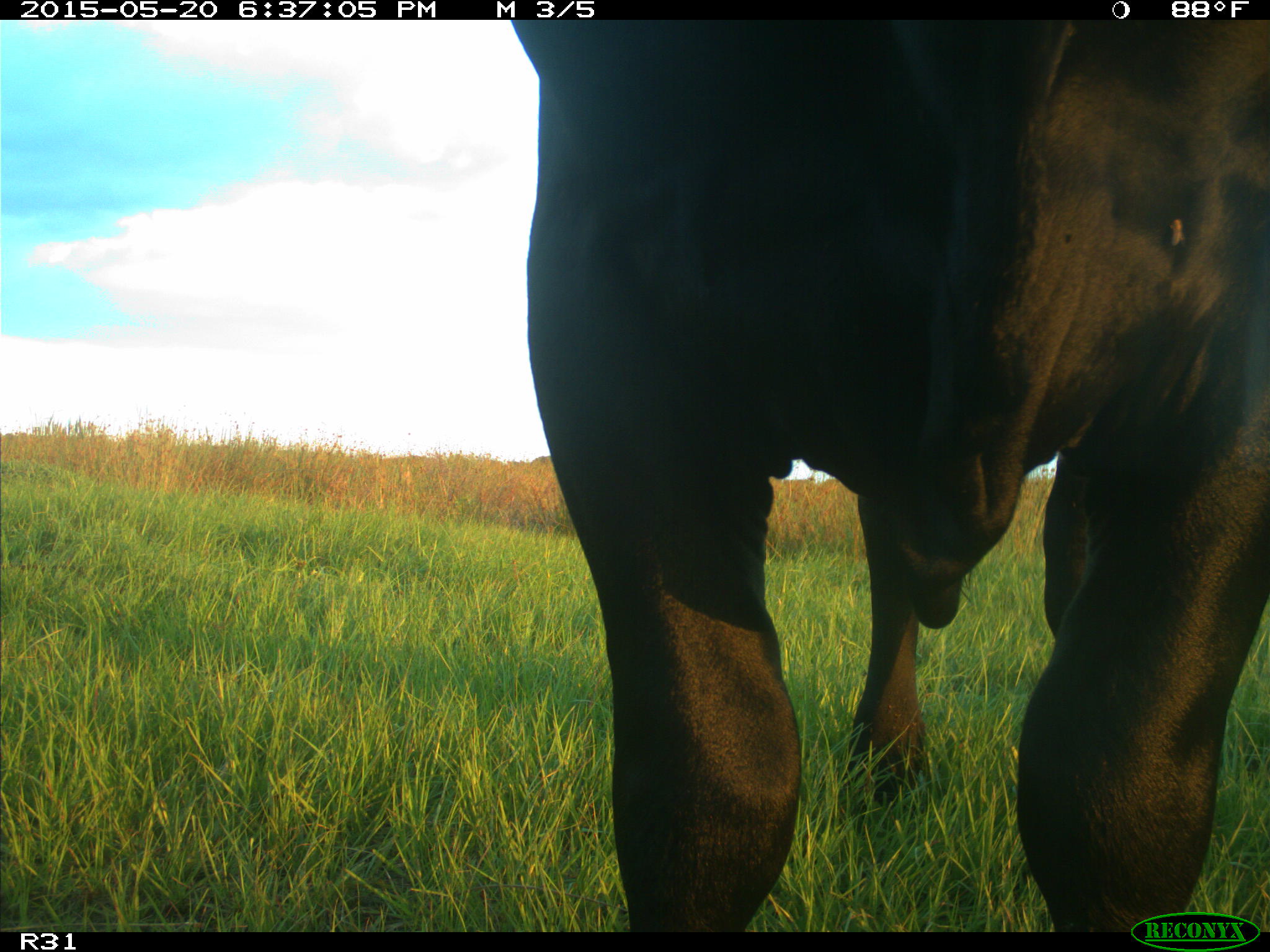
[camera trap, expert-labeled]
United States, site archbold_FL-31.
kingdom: Animalia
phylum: Chordata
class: Mammalia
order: Artiodactyla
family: Bovidae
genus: Bos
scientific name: Bos taurus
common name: domestic cow